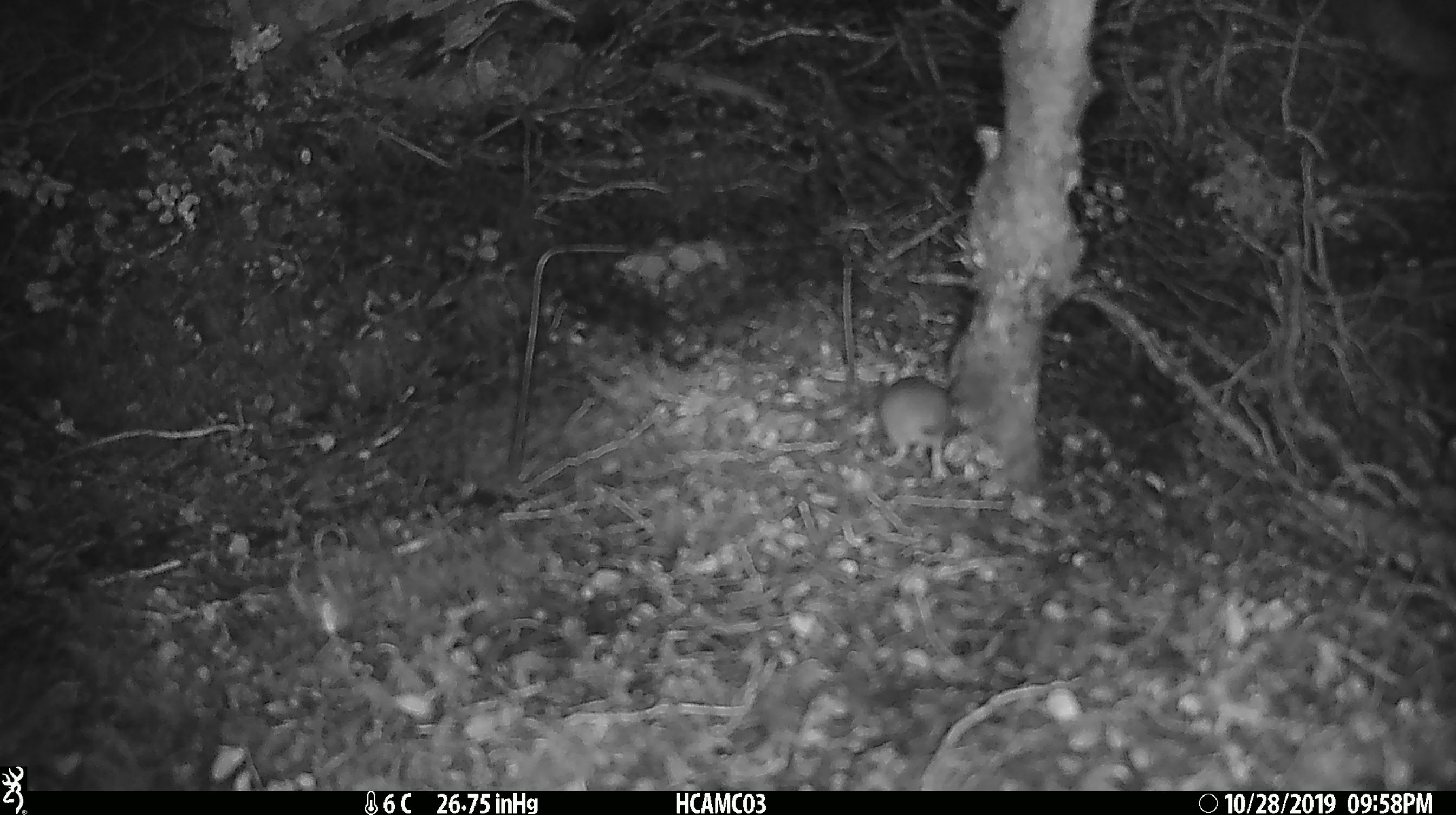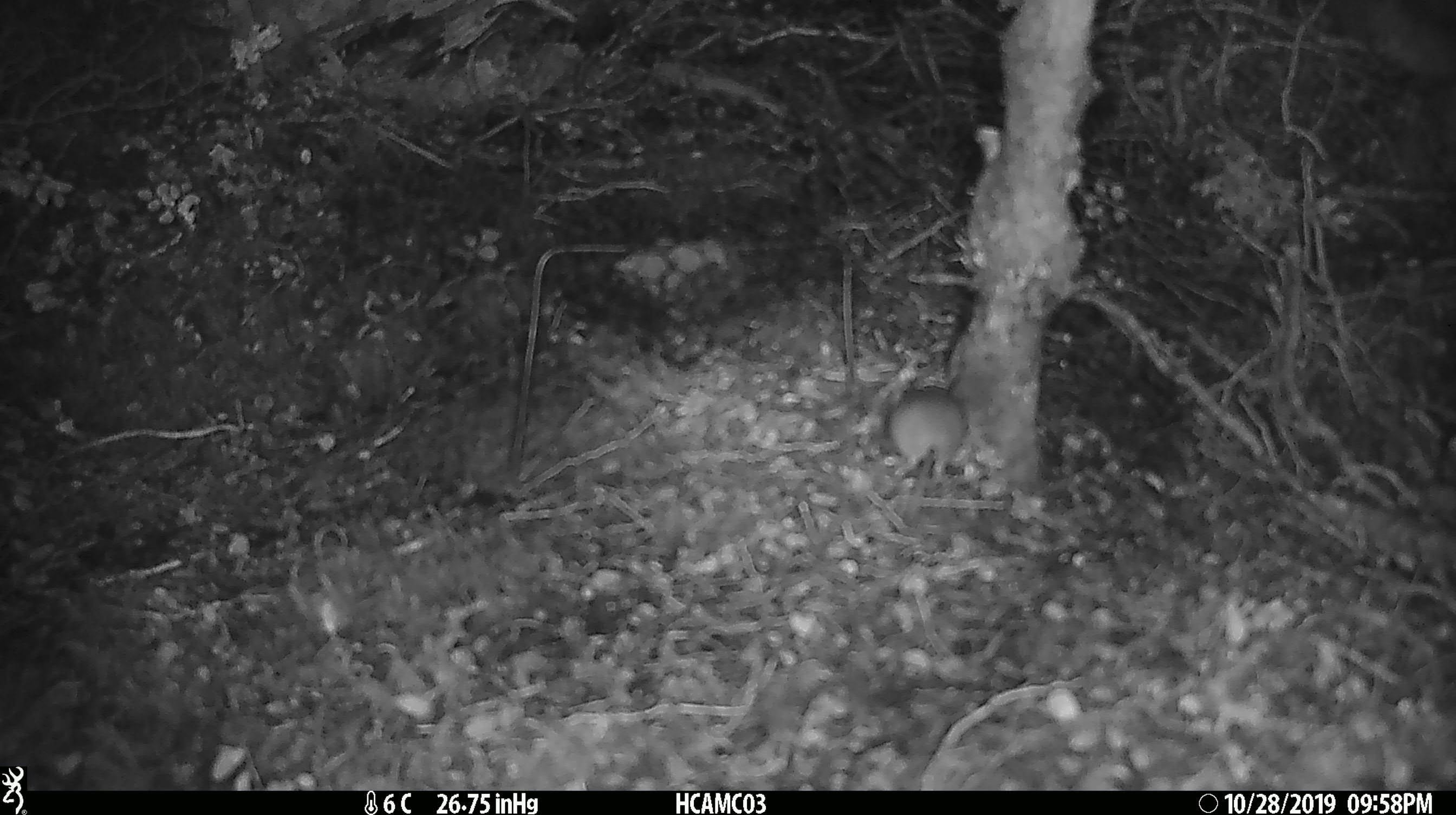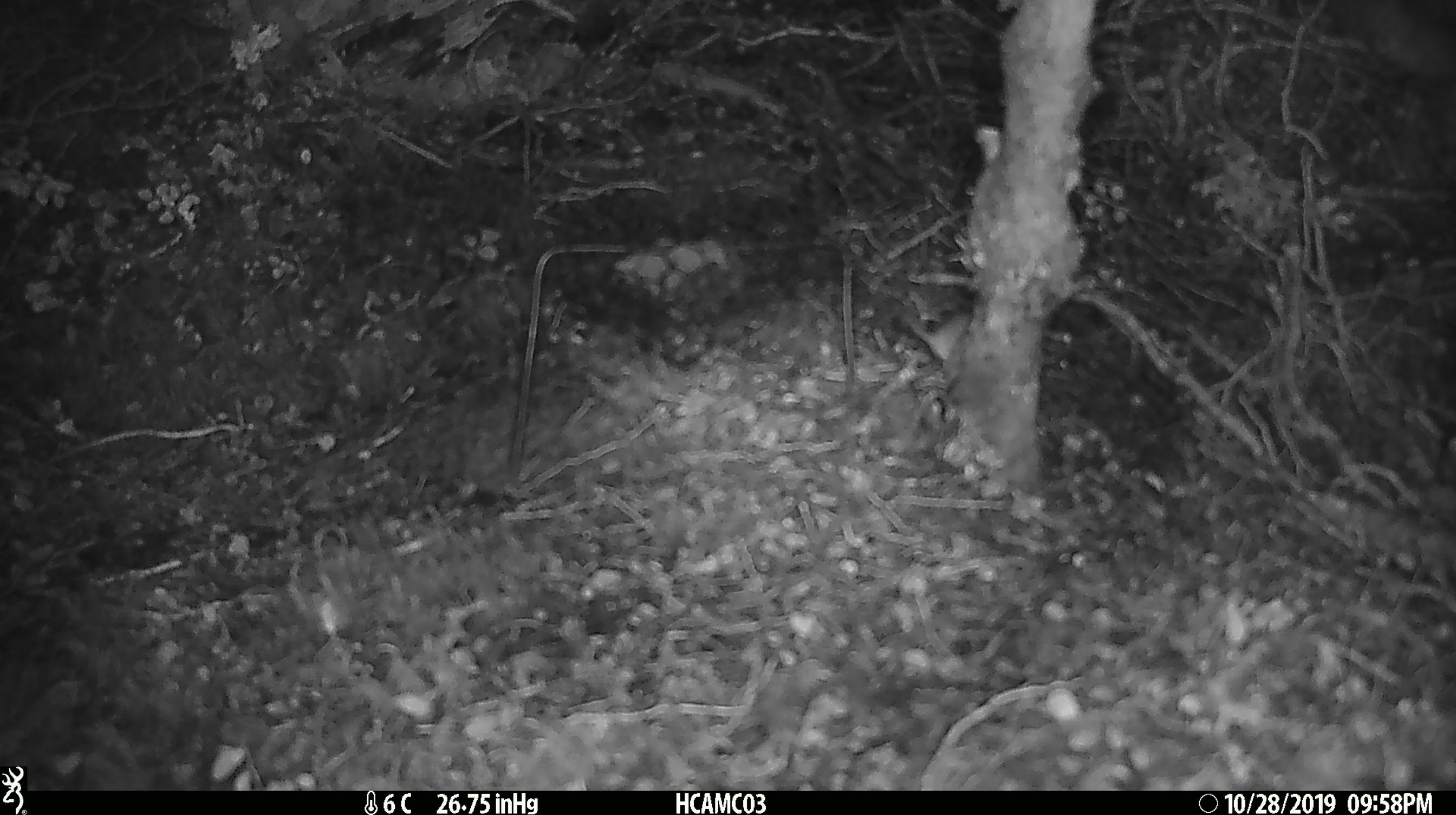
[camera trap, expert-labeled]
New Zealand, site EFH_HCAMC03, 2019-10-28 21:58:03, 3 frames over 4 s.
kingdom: Animalia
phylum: Chordata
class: Mammalia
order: Rodentia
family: Muridae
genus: Mus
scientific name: Mus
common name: mouse